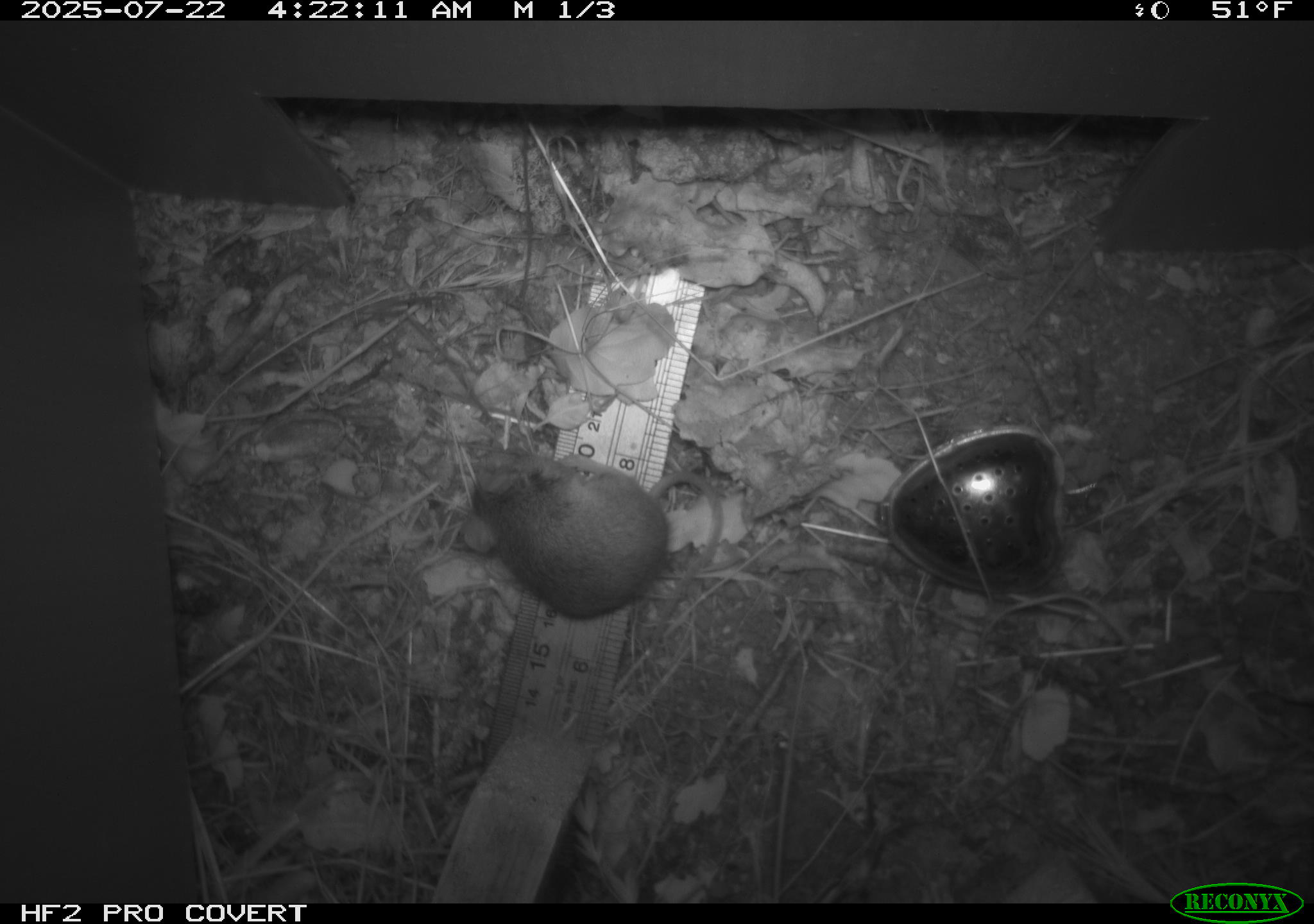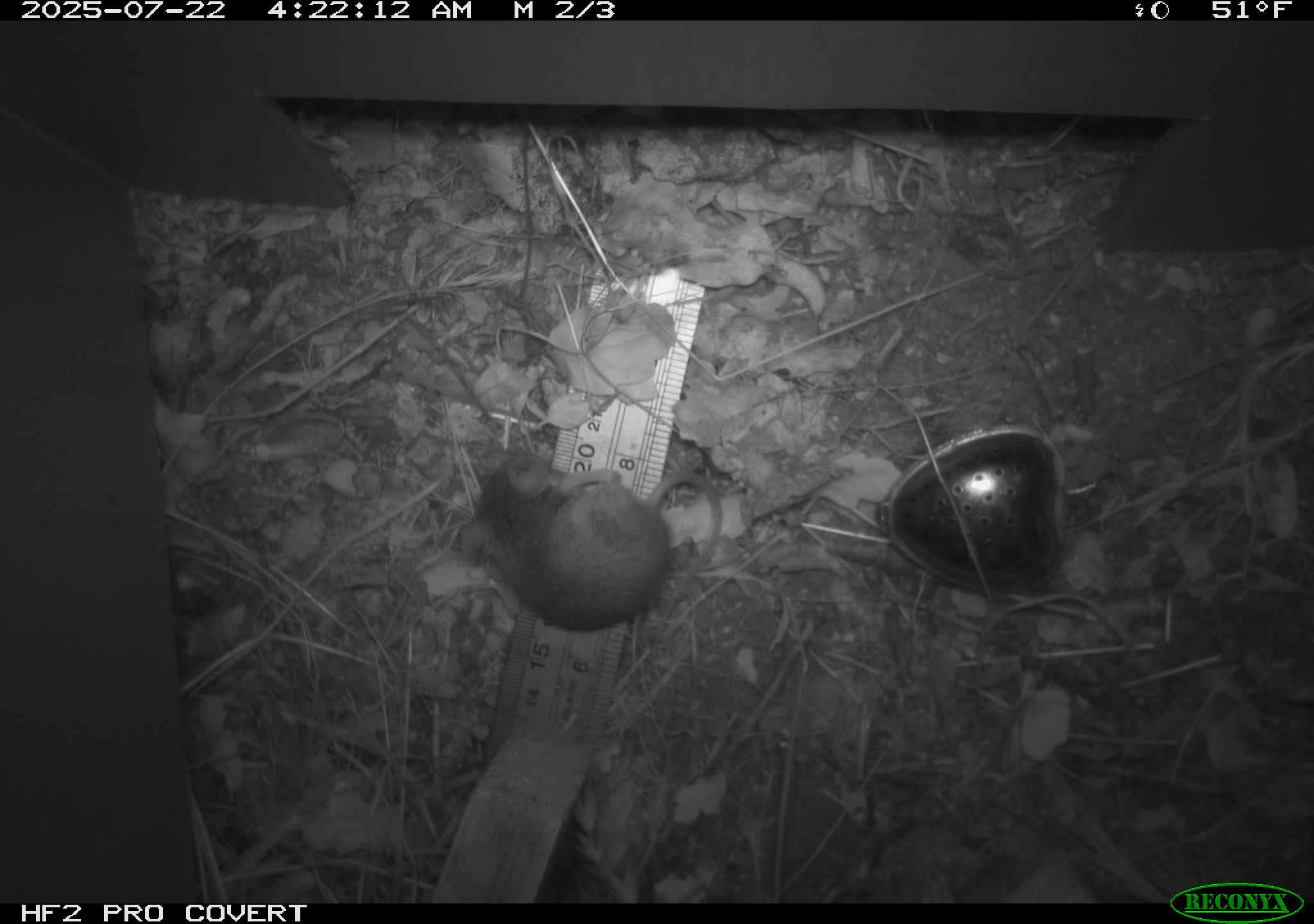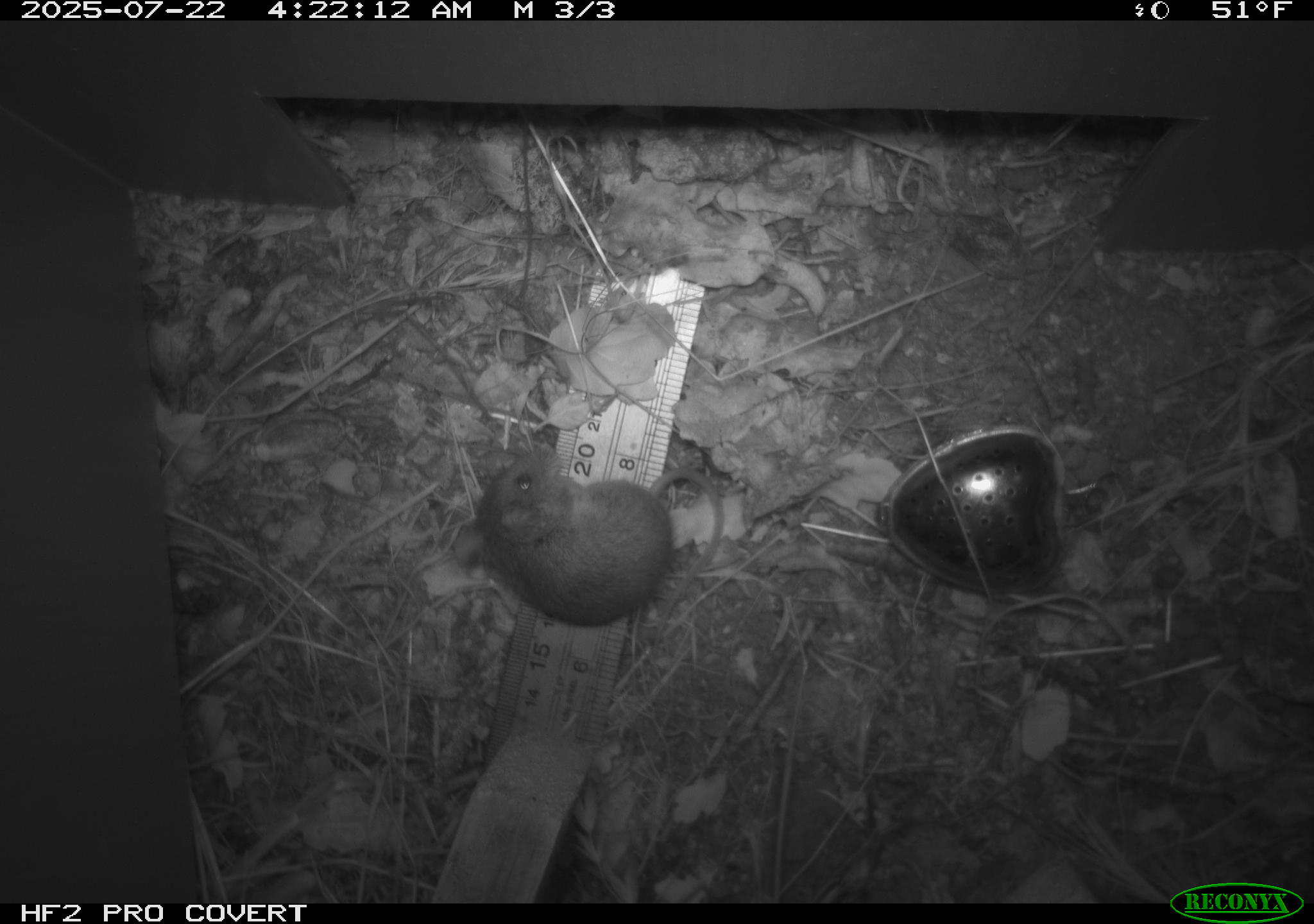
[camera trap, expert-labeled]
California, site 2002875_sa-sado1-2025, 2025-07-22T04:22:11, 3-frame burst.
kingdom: Animalia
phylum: Chordata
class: Mammalia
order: Rodentia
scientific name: Rodentia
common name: mouse species